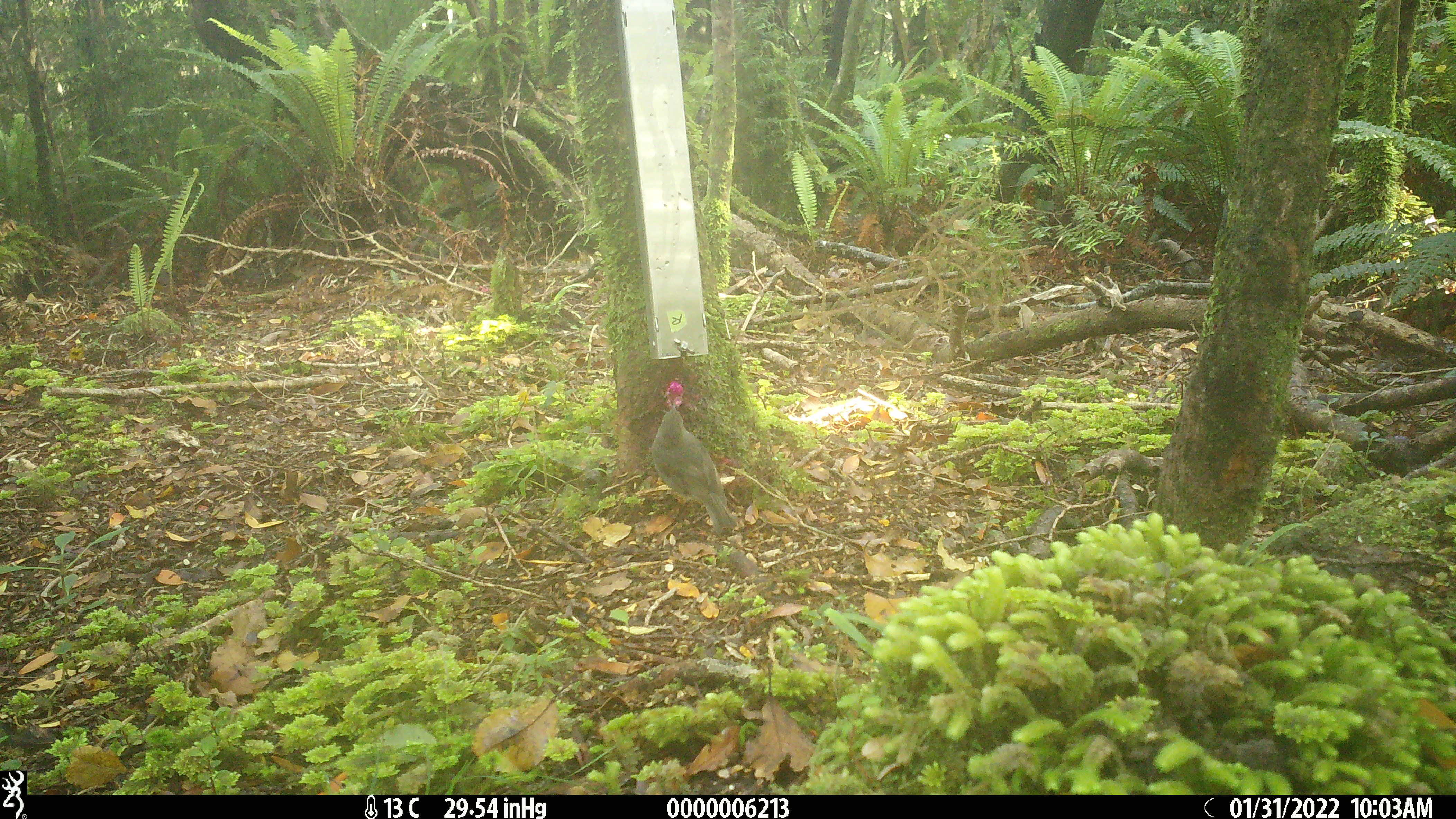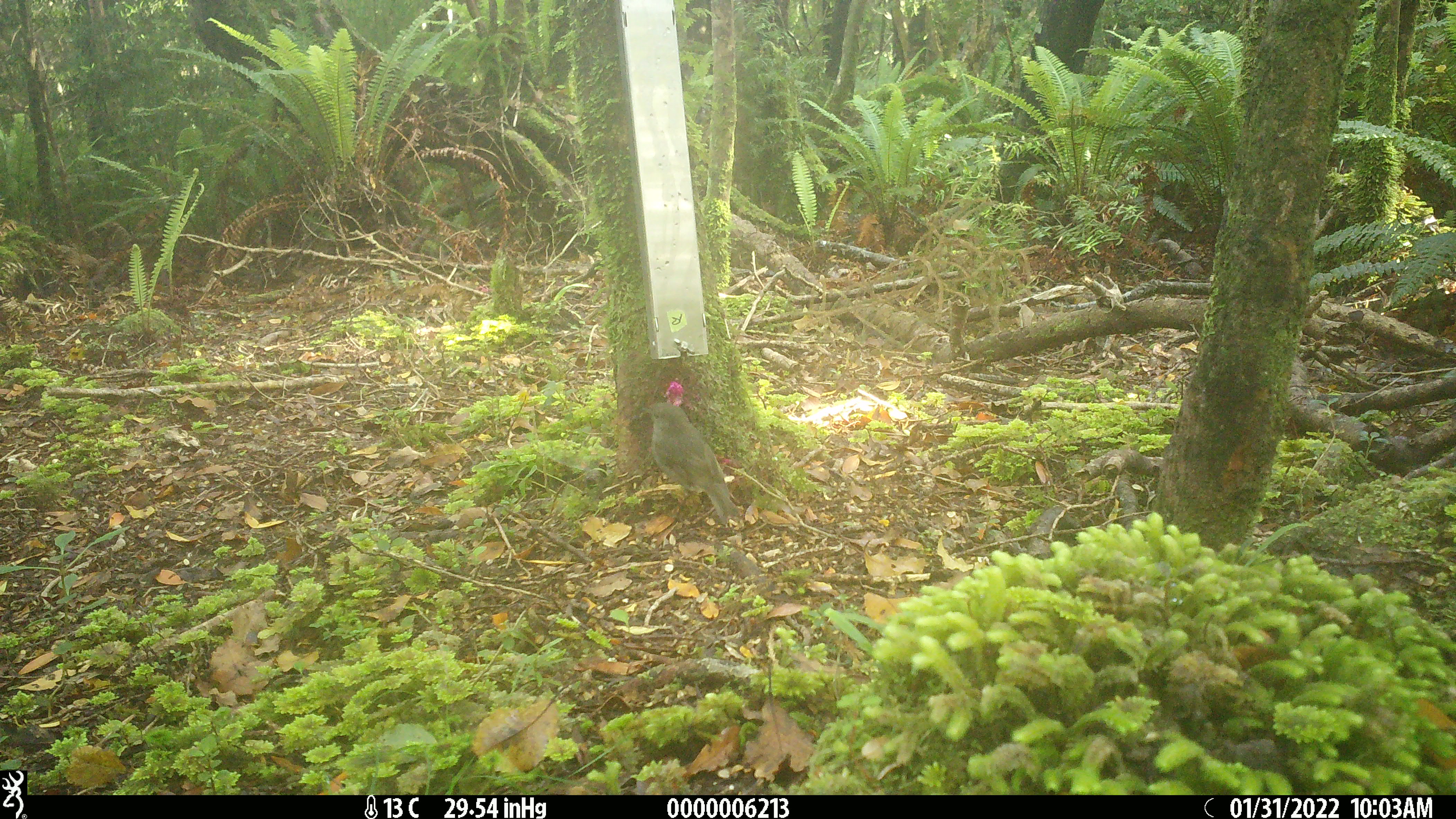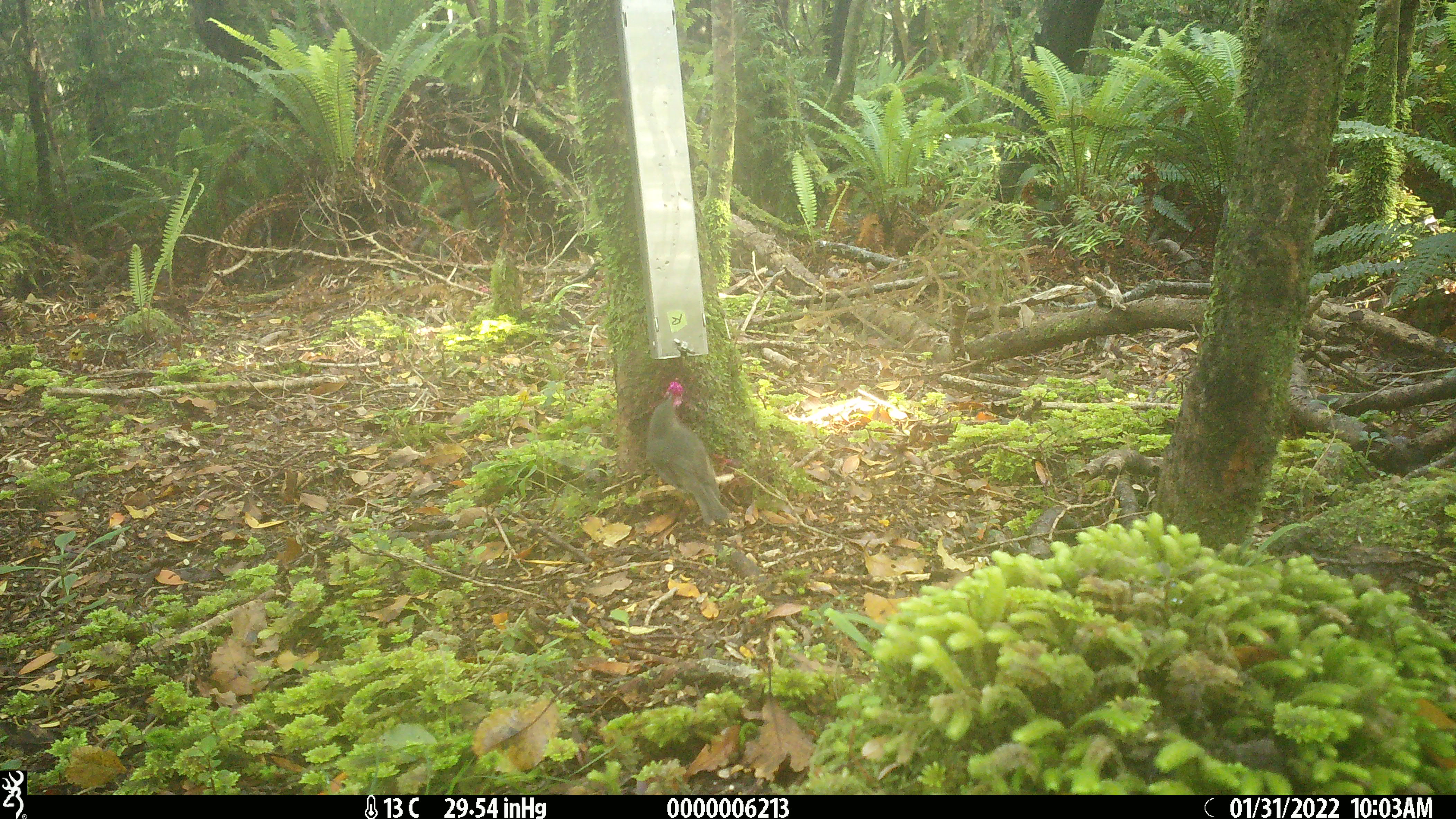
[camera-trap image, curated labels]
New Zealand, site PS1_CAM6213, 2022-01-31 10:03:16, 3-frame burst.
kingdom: Animalia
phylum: Chordata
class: Aves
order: Passeriformes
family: Petroicidae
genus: Petroica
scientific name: Petroica australis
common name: new zealand robin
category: robin